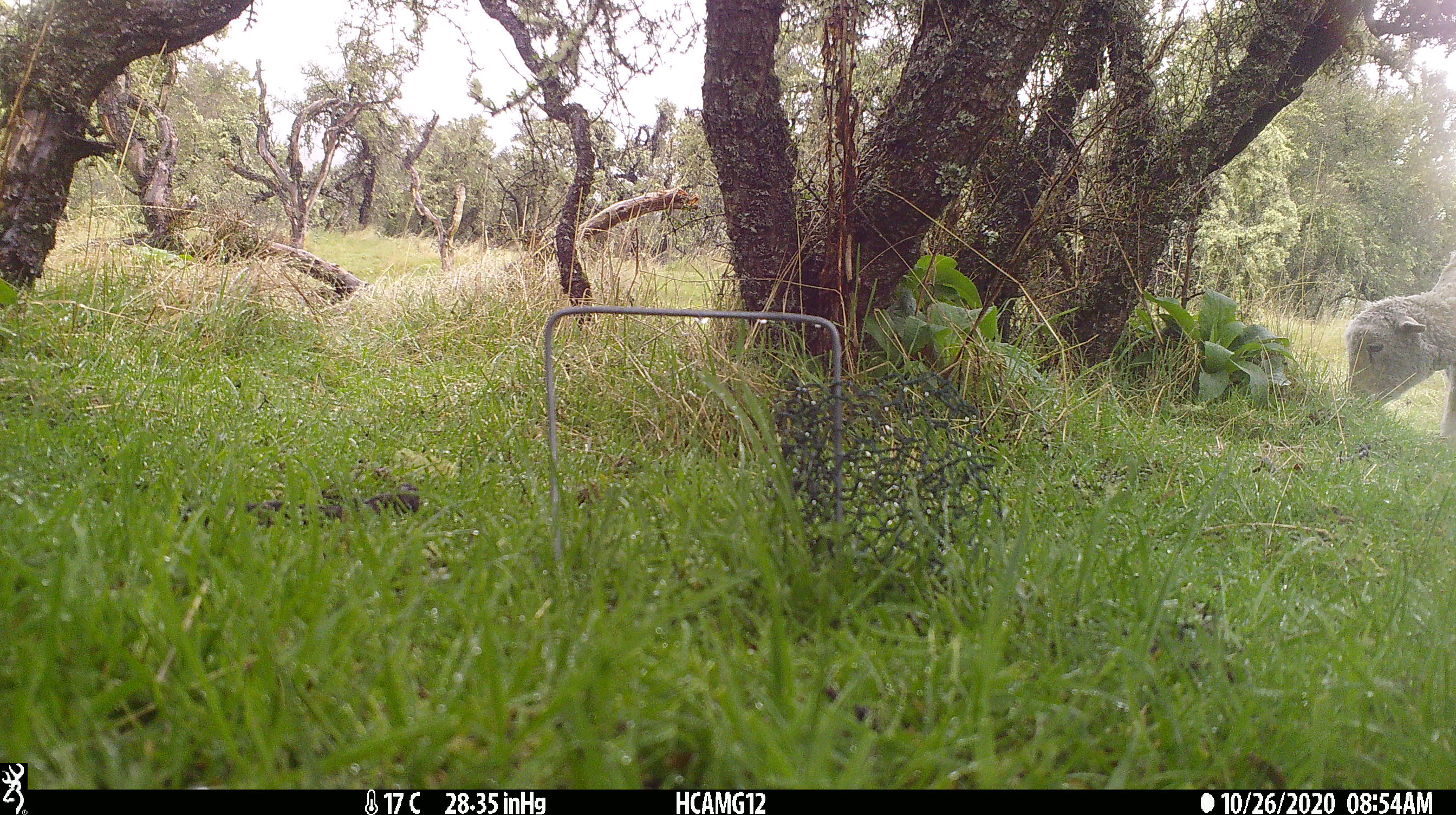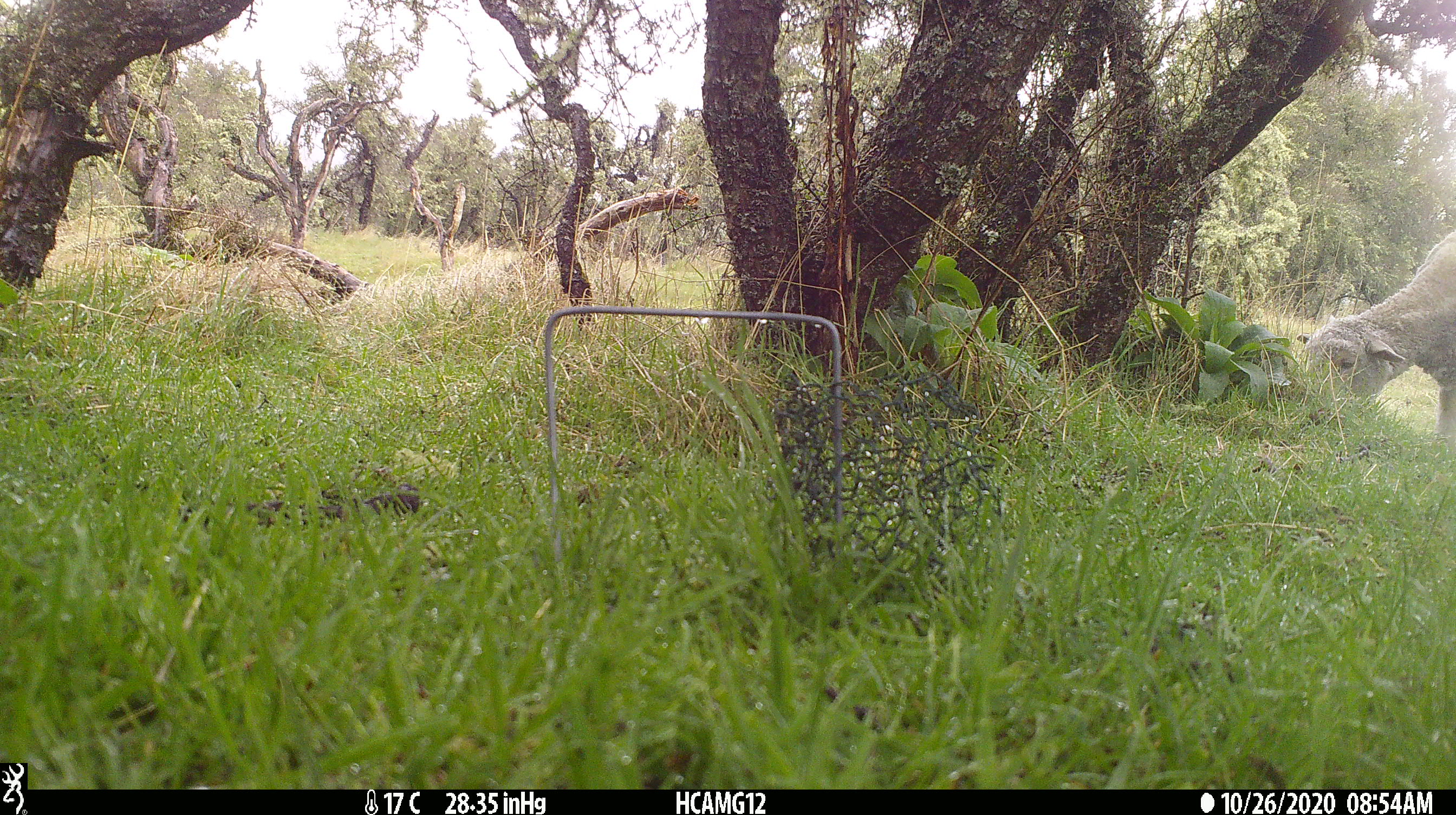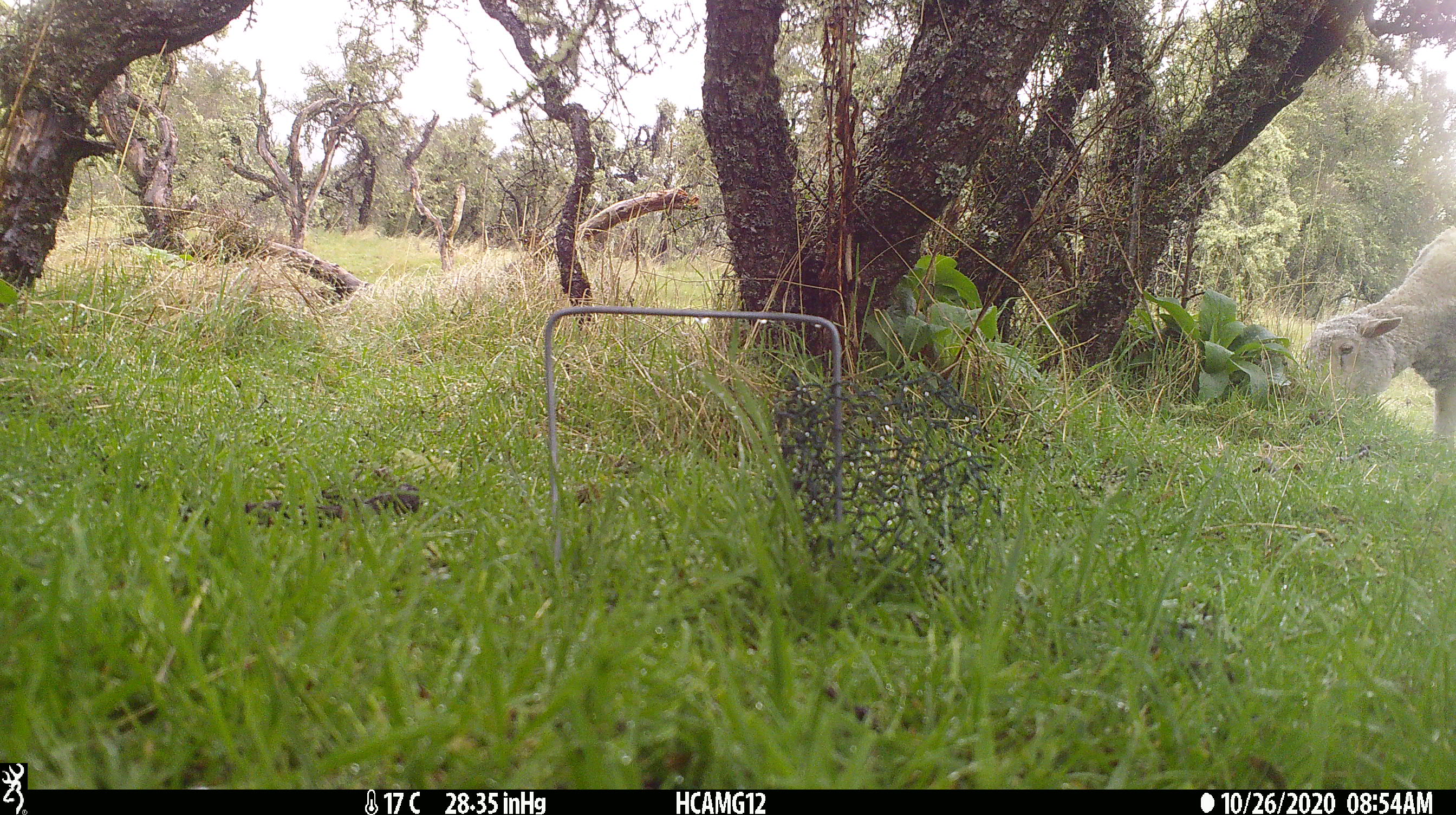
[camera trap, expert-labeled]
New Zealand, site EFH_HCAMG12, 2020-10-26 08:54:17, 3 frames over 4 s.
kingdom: Animalia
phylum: Chordata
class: Mammalia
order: Artiodactyla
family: Bovidae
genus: Ovis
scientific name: Ovis aries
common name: domestic sheep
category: sheep